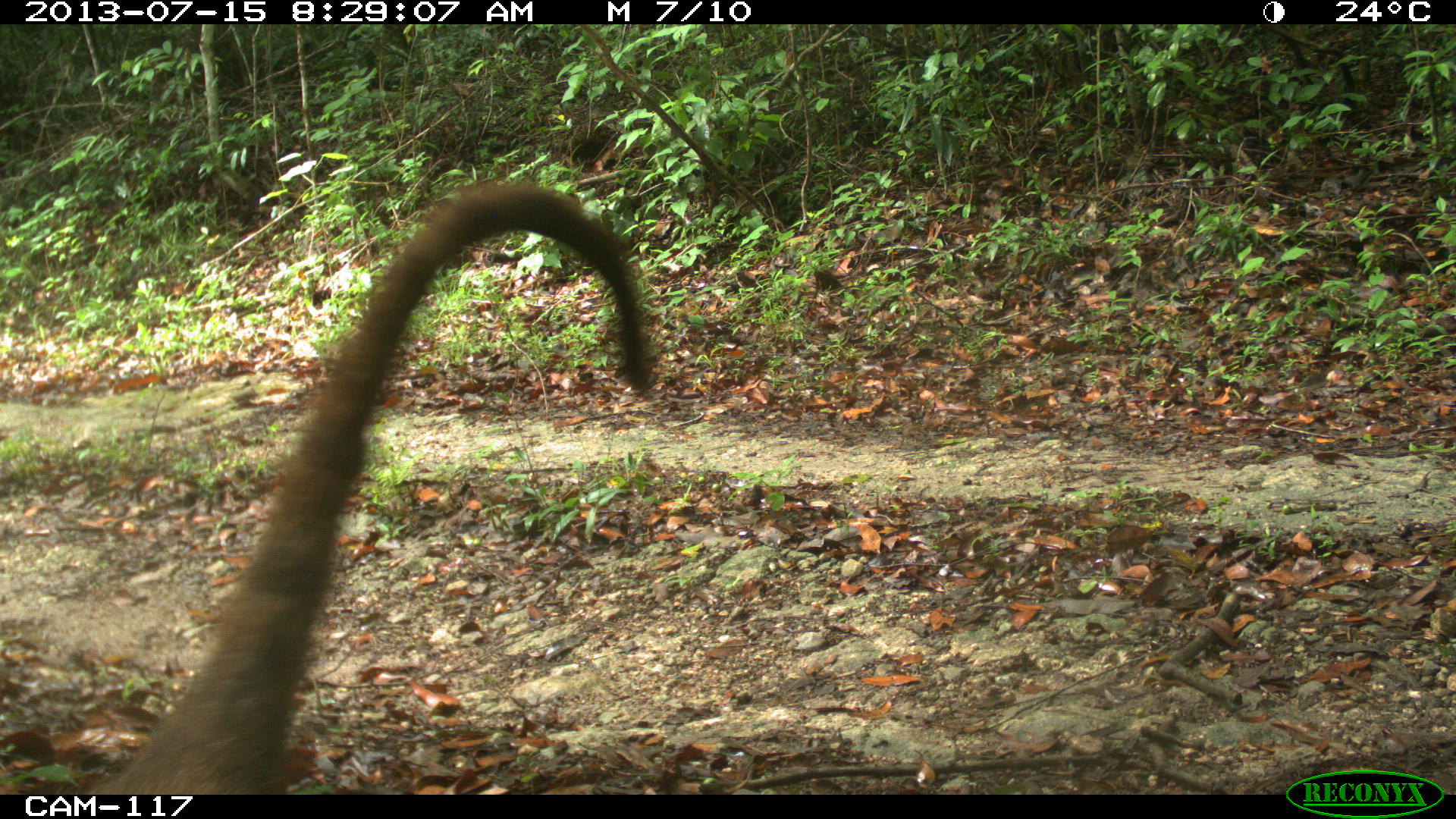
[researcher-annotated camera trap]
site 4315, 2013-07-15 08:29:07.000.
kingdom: Animalia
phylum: Chordata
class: Mammalia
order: Carnivora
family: Procyonidae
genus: Nasua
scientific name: Nasua narica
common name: white-nosed coati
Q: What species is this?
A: Nasua narica (white-nosed coati).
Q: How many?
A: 1.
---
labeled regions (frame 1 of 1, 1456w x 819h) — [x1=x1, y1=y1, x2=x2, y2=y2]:
nasua narica: [x1=90, y1=182, x2=657, y2=795]